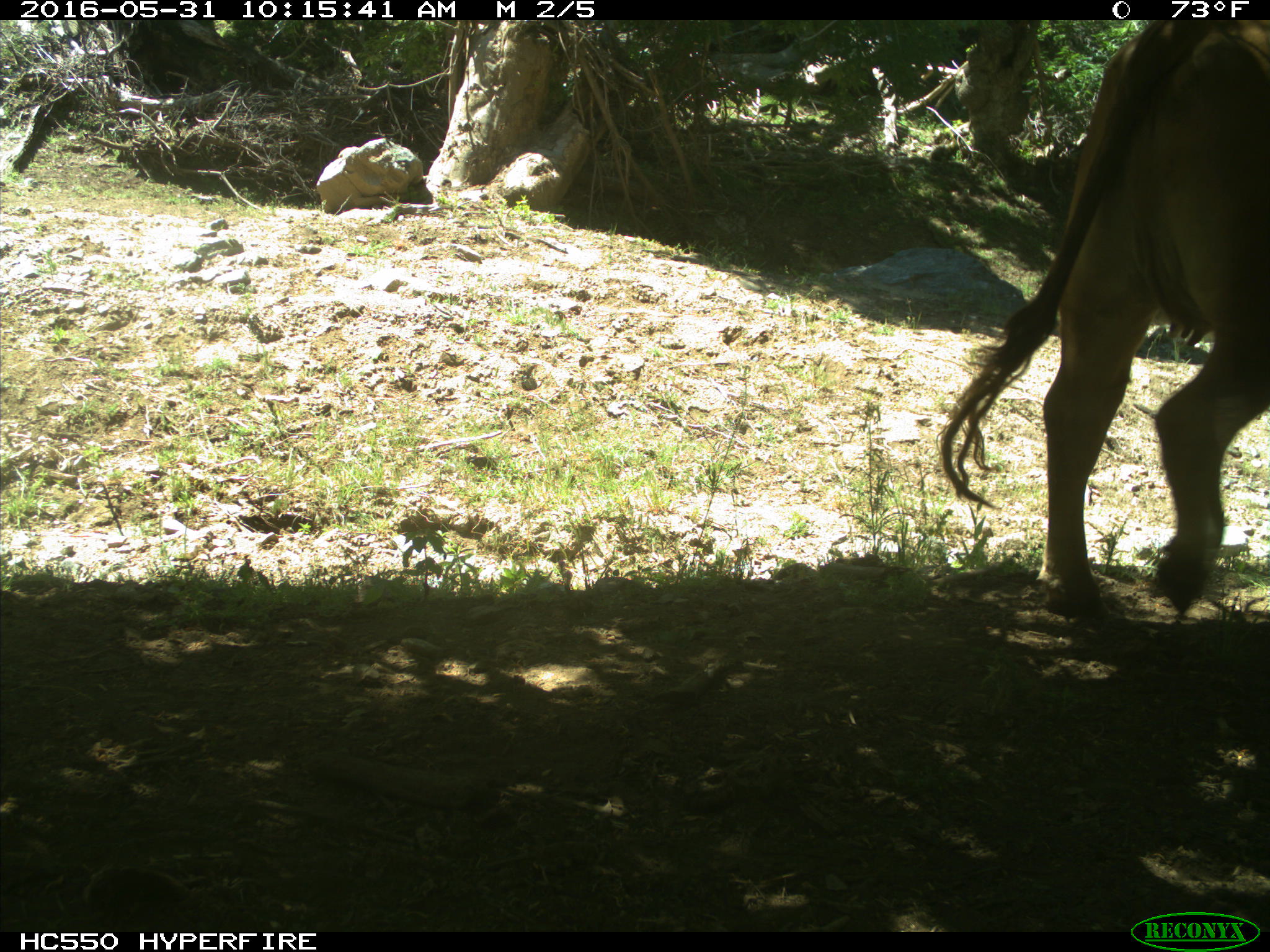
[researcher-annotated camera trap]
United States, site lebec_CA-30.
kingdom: Animalia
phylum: Chordata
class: Mammalia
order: Artiodactyla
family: Bovidae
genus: Bos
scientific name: Bos taurus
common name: domestic cow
Bos taurus (domestic cow).